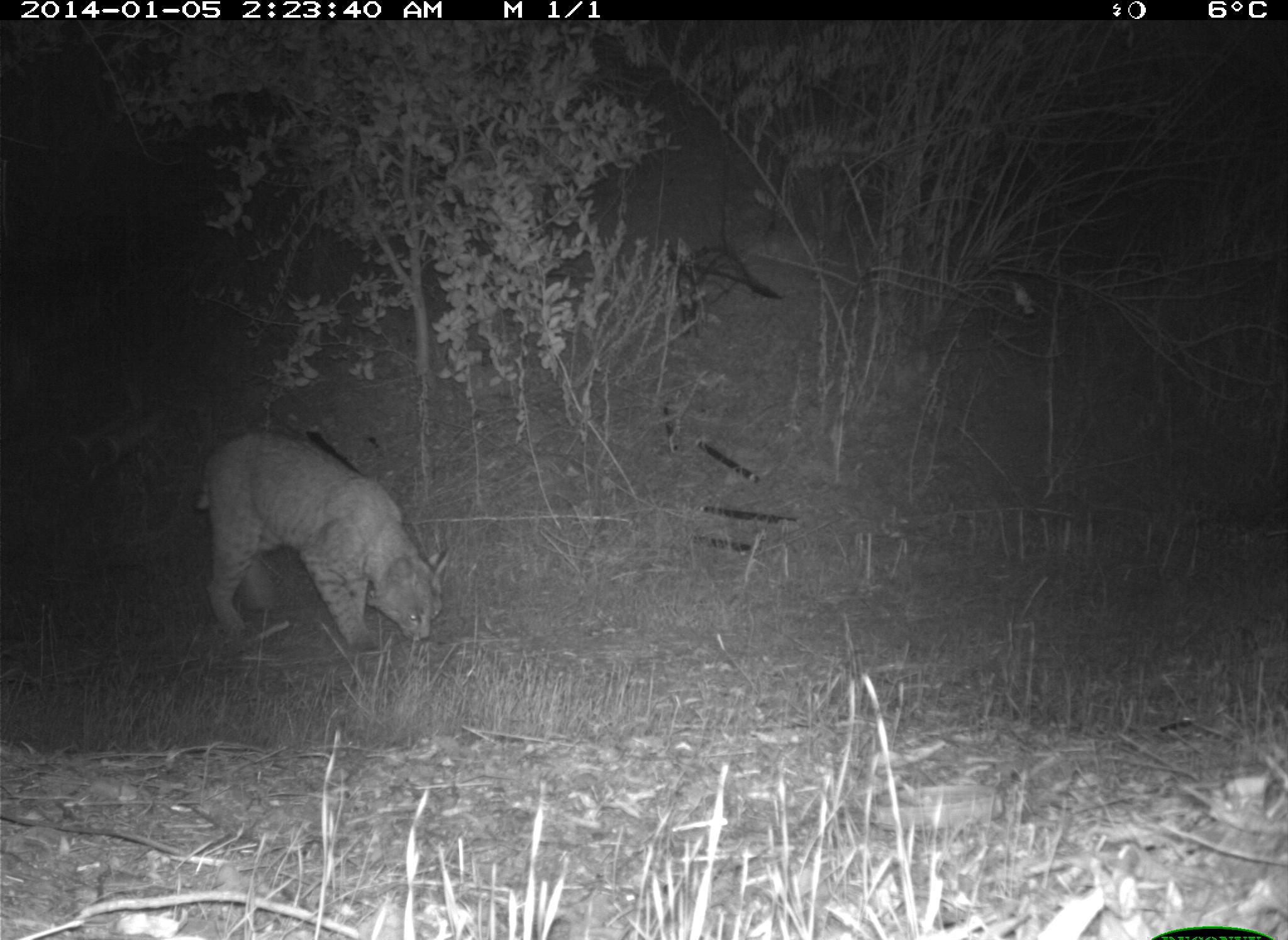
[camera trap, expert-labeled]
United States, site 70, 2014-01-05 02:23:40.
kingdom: Animalia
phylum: Chordata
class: Mammalia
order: Carnivora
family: Felidae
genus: Lynx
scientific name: Lynx rufus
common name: bobcat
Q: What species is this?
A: Bobcat (Lynx rufus).